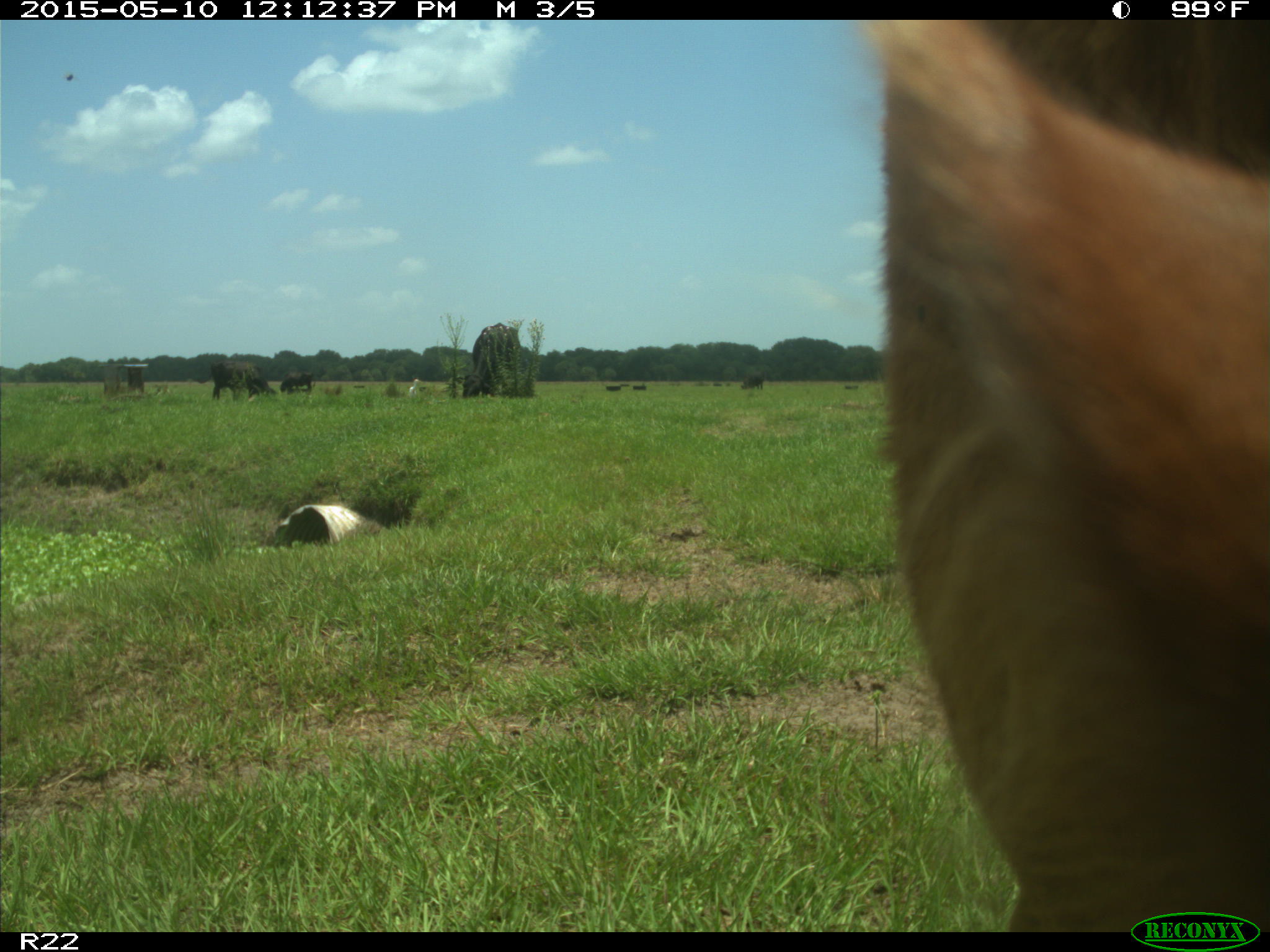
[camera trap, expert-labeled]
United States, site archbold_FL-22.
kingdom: Animalia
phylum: Chordata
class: Mammalia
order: Artiodactyla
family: Bovidae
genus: Bos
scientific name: Bos taurus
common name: domestic cow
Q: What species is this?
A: Bos taurus (domestic cow).